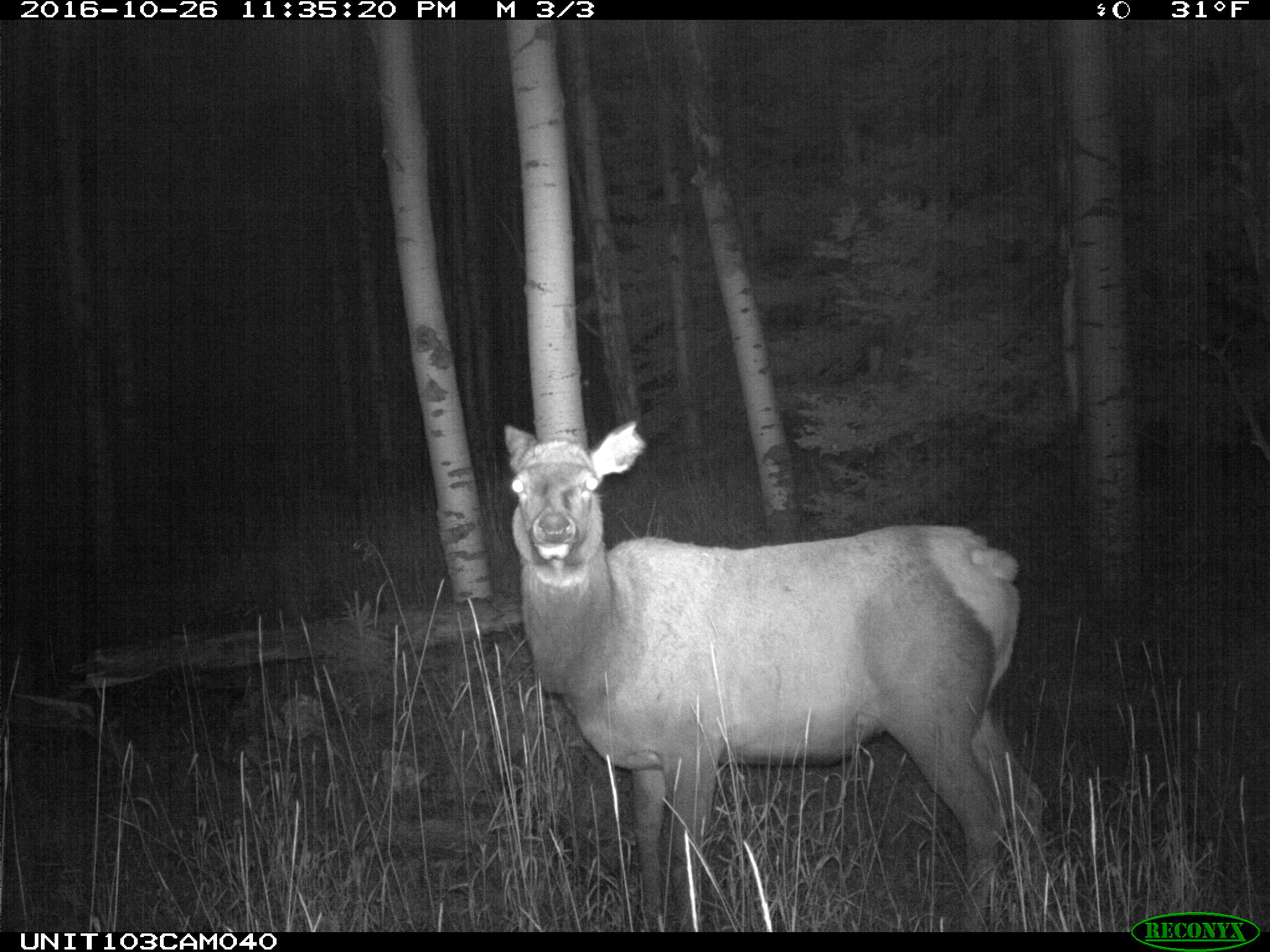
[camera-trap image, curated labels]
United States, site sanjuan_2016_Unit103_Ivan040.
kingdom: Animalia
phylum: Chordata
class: Mammalia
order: Artiodactyla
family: Cervidae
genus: Cervus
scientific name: Cervus elaphus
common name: red deer